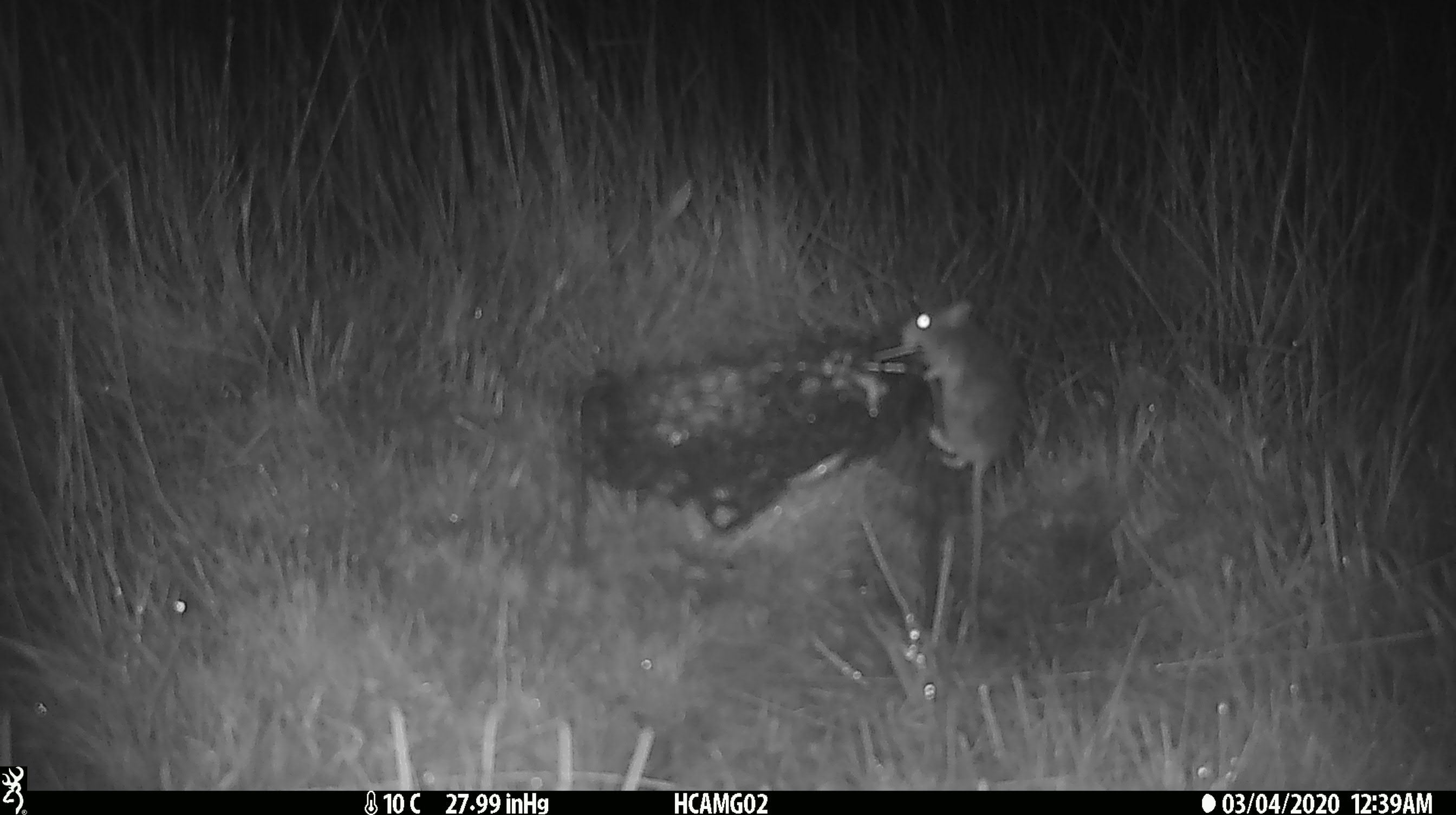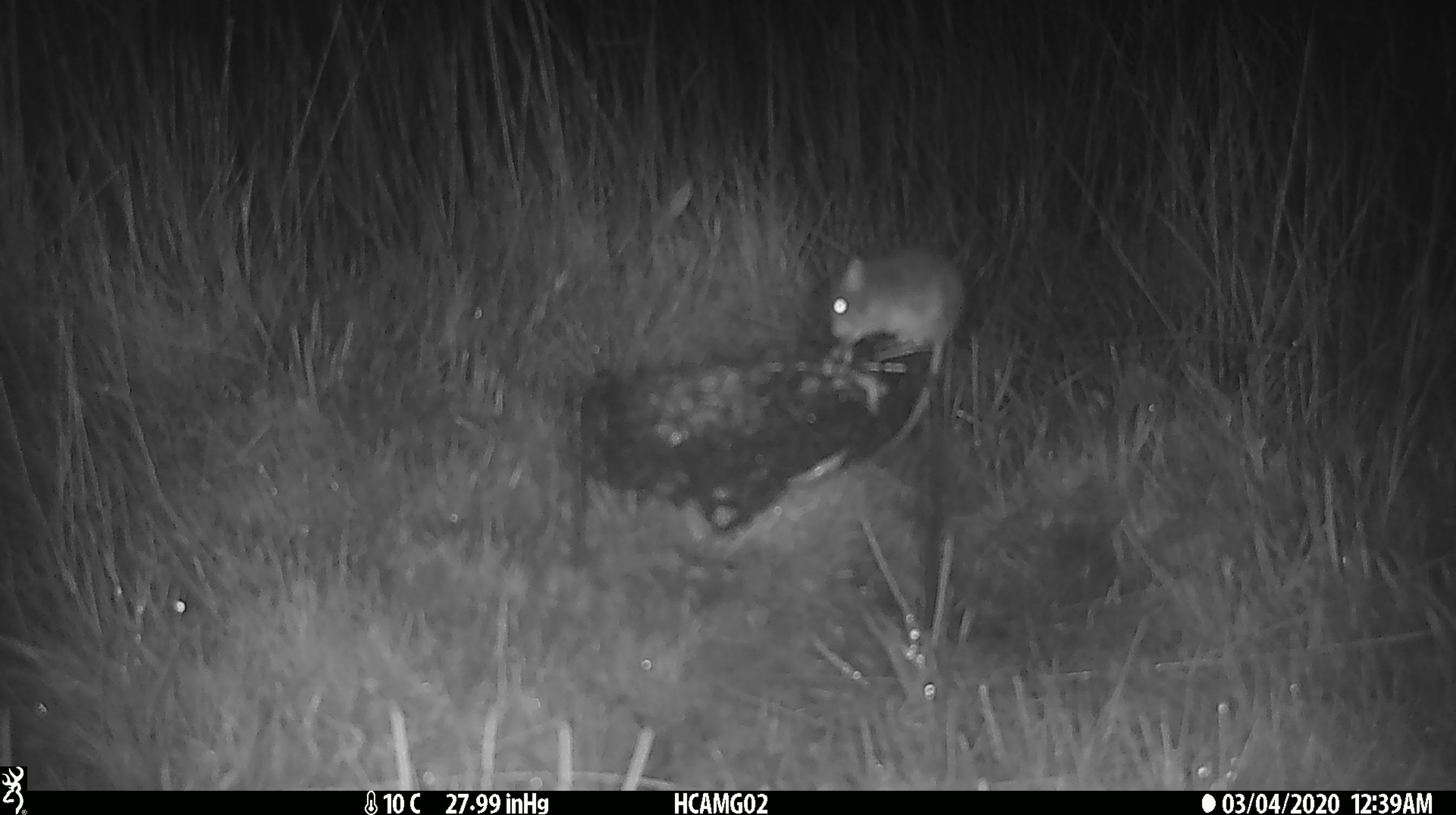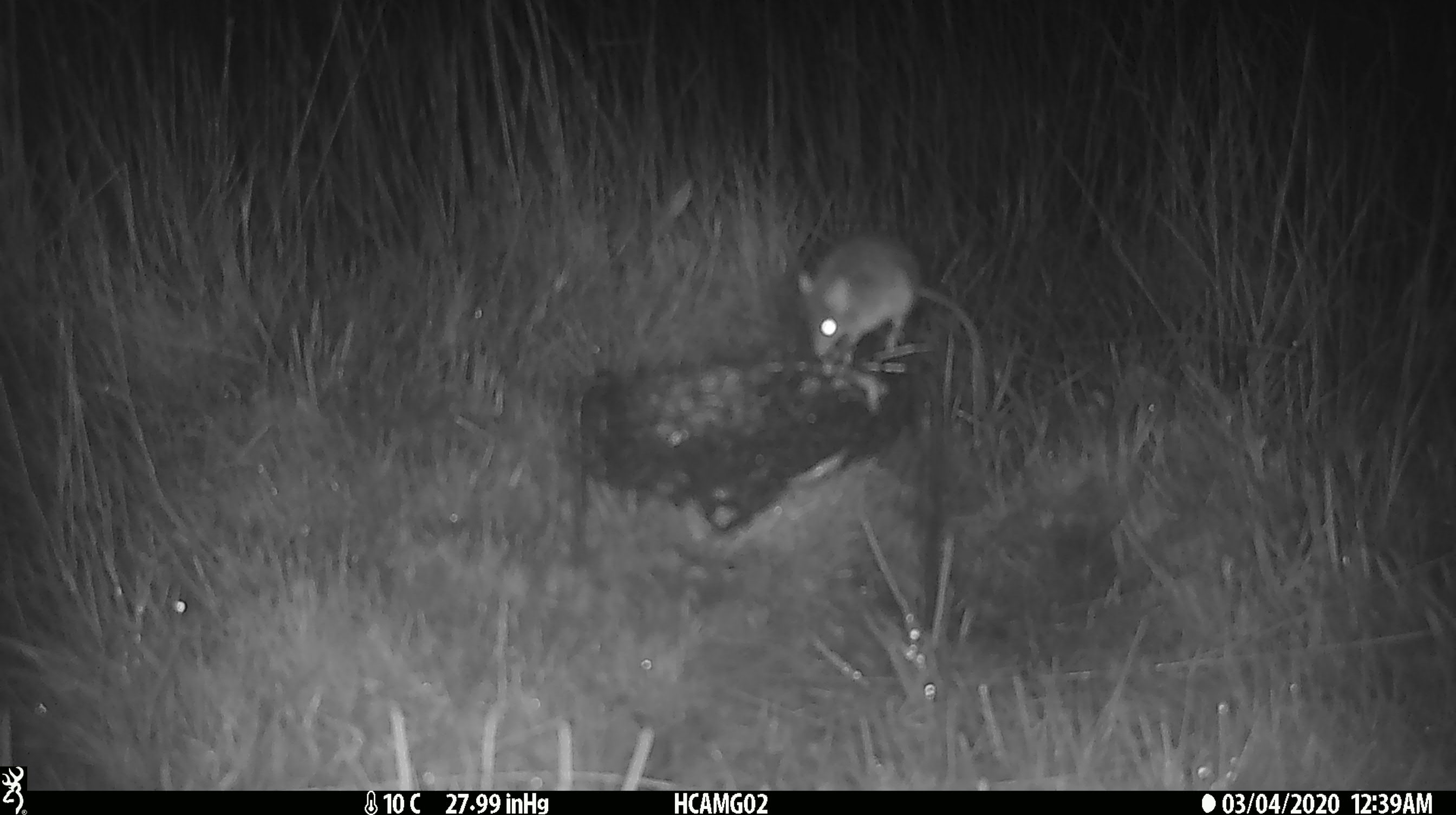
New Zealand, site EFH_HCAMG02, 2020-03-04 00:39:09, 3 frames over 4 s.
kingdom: Animalia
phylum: Chordata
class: Mammalia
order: Rodentia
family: Muridae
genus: Mus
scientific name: Mus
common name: mouse